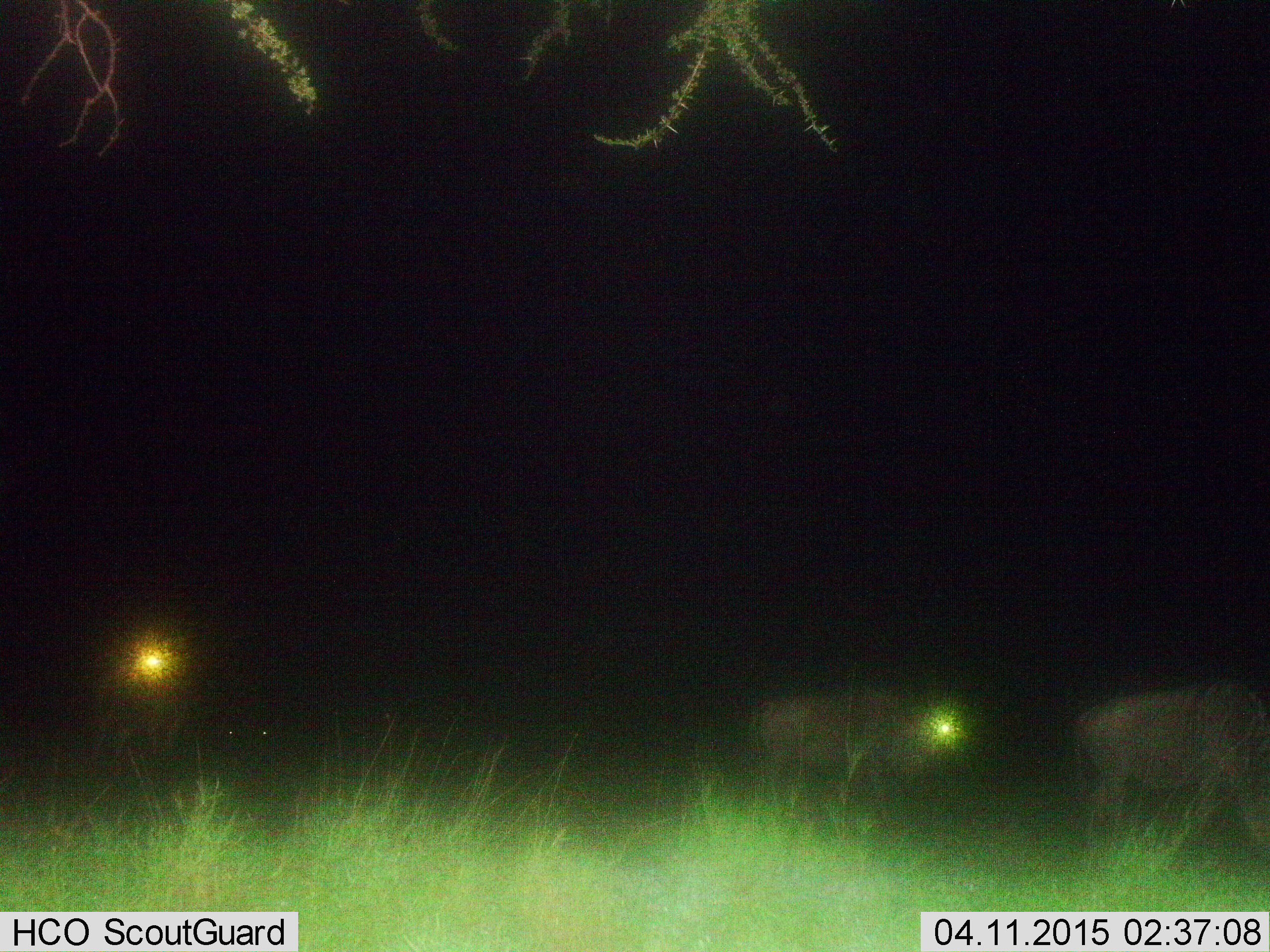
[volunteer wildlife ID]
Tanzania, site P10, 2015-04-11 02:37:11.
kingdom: Animalia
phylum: Chordata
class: Mammalia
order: Artiodactyla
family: Bovidae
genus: Connochaetes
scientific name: Connochaetes taurinus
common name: blue wildebeest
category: wildebeest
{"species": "wildebeest (blue wildebeest) (Connochaetes taurinus)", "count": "3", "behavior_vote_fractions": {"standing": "30%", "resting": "0%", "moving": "70%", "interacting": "0%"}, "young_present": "0%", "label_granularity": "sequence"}